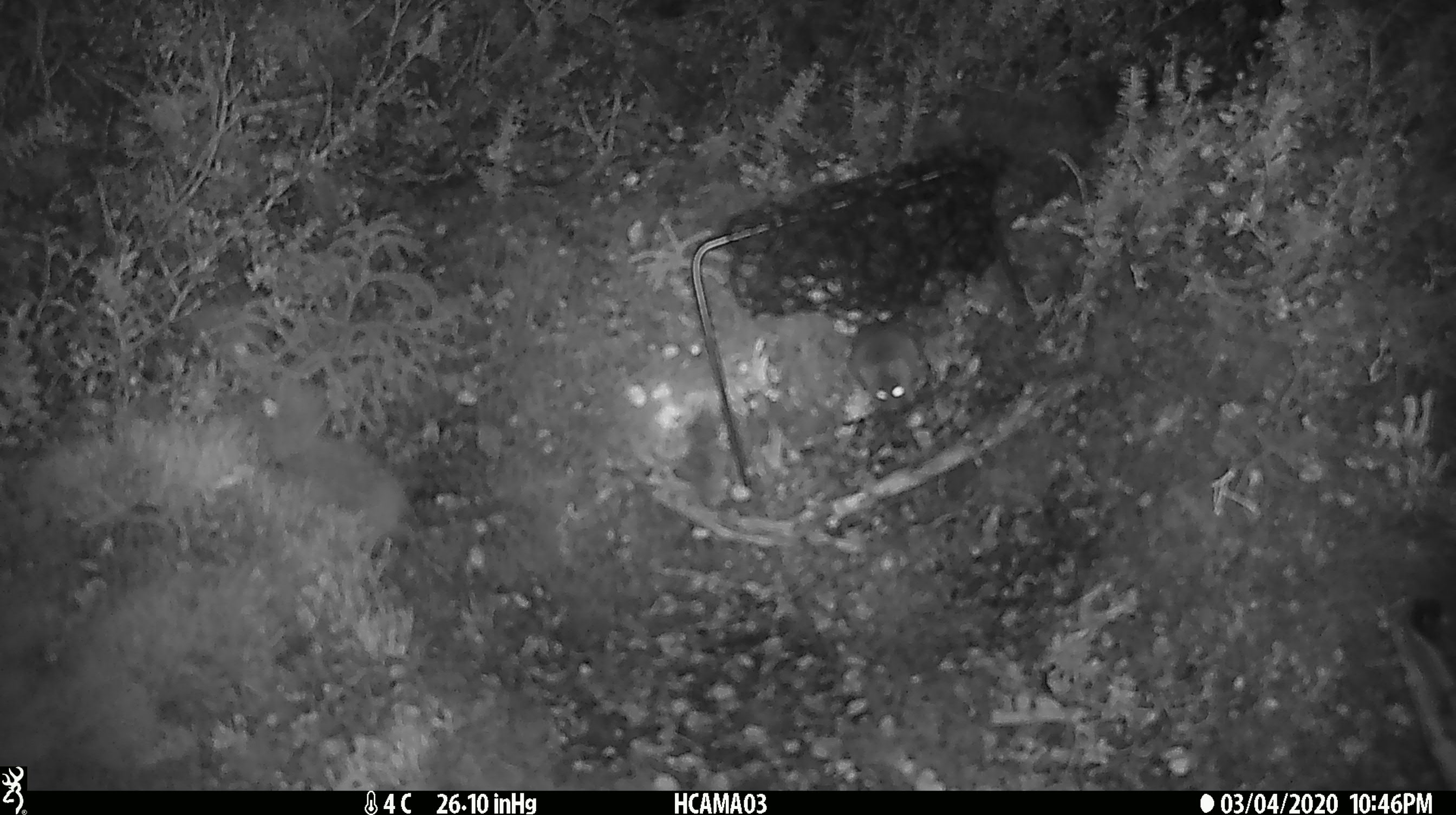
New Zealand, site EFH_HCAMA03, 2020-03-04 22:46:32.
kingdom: Animalia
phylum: Chordata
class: Mammalia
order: Rodentia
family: Muridae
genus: Mus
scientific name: Mus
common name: mouse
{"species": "mouse (Mus)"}